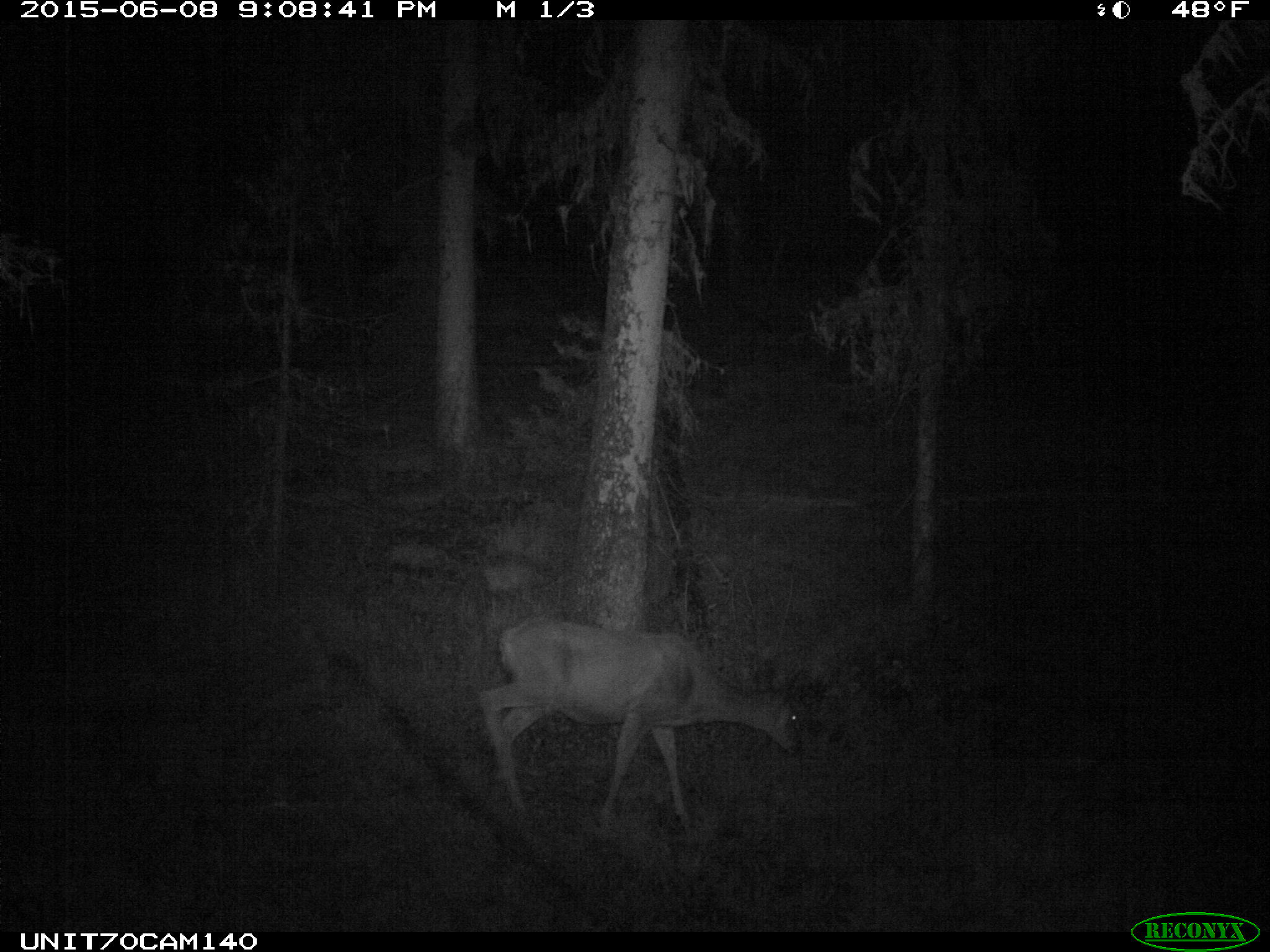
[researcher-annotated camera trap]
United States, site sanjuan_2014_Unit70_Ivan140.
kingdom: Animalia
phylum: Chordata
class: Mammalia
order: Artiodactyla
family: Cervidae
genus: Odocoileus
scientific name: Odocoileus hemionus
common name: mule deer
Odocoileus hemionus (mule deer).